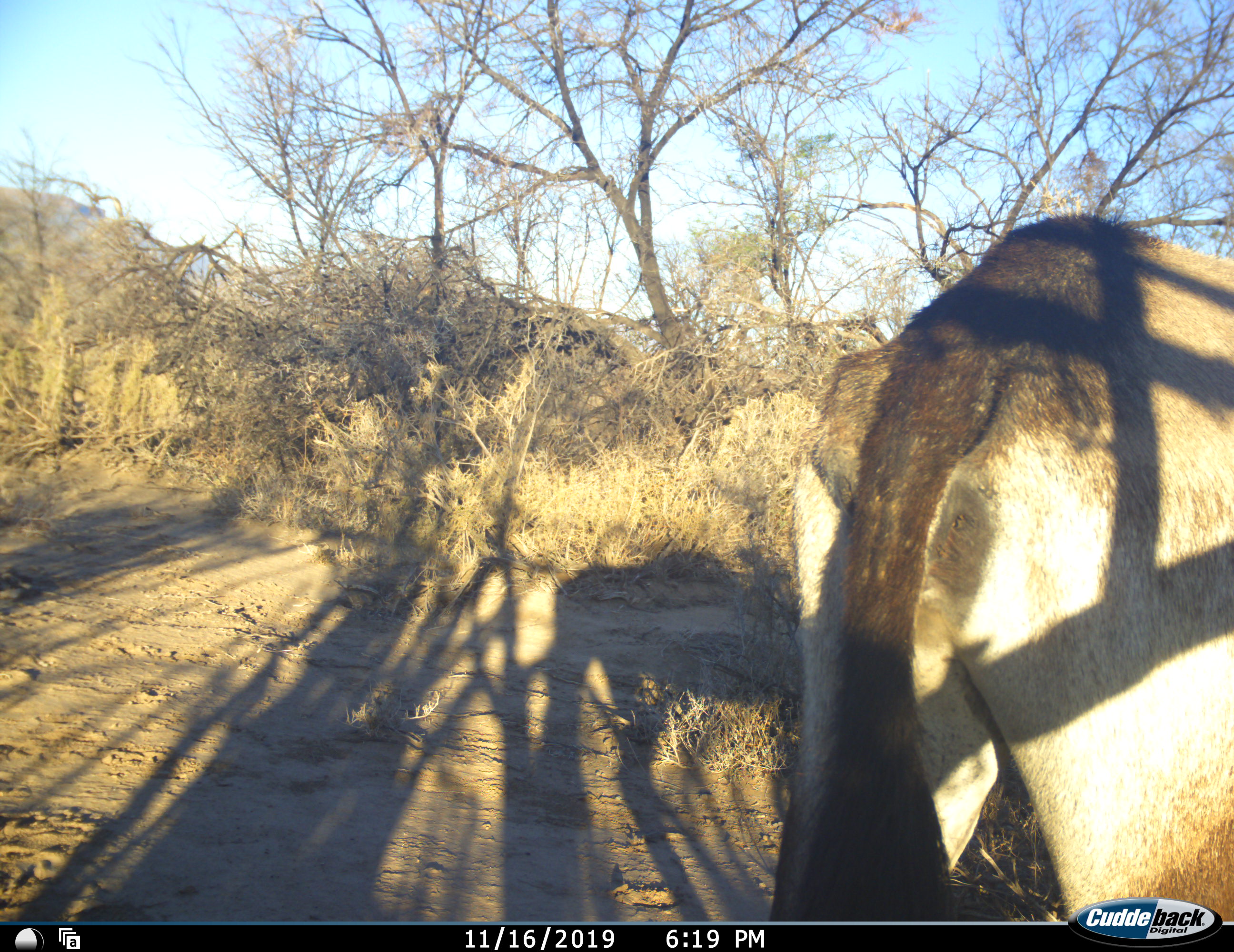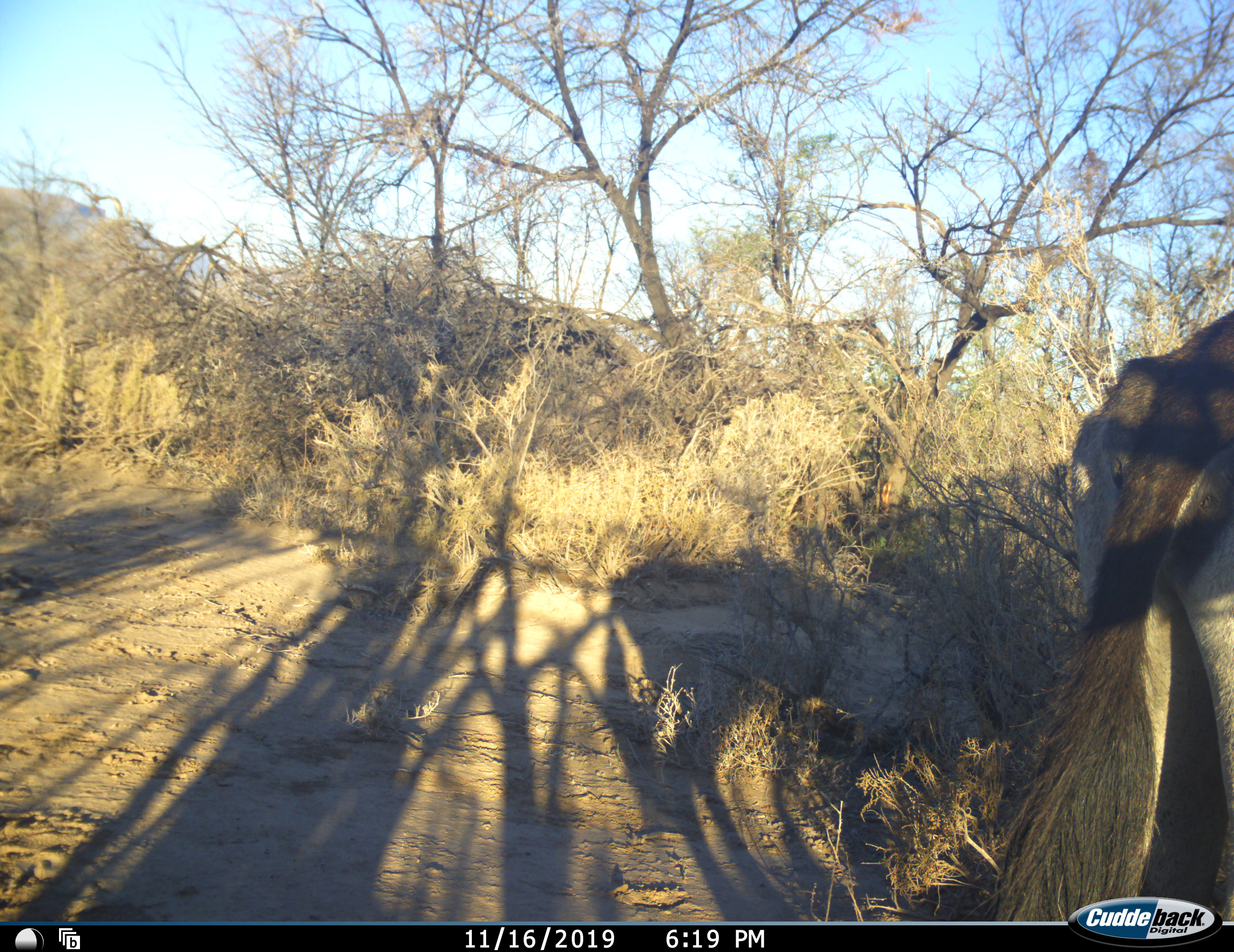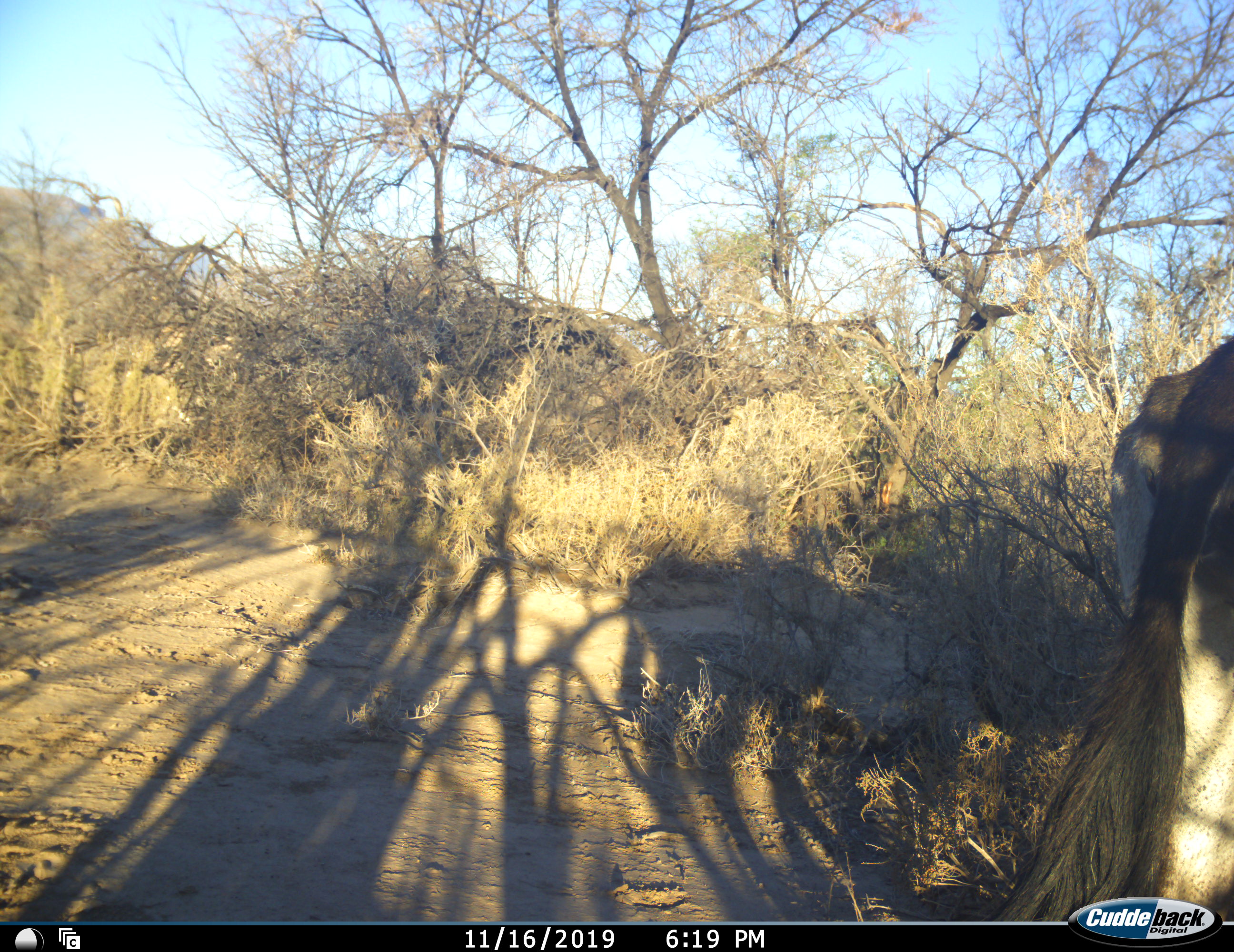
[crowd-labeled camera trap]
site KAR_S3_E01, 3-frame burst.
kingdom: Animalia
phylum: Chordata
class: Mammalia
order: Artiodactyla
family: Bovidae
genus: Oryx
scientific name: Oryx gazella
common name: gemsbok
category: oryx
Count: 1.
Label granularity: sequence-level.